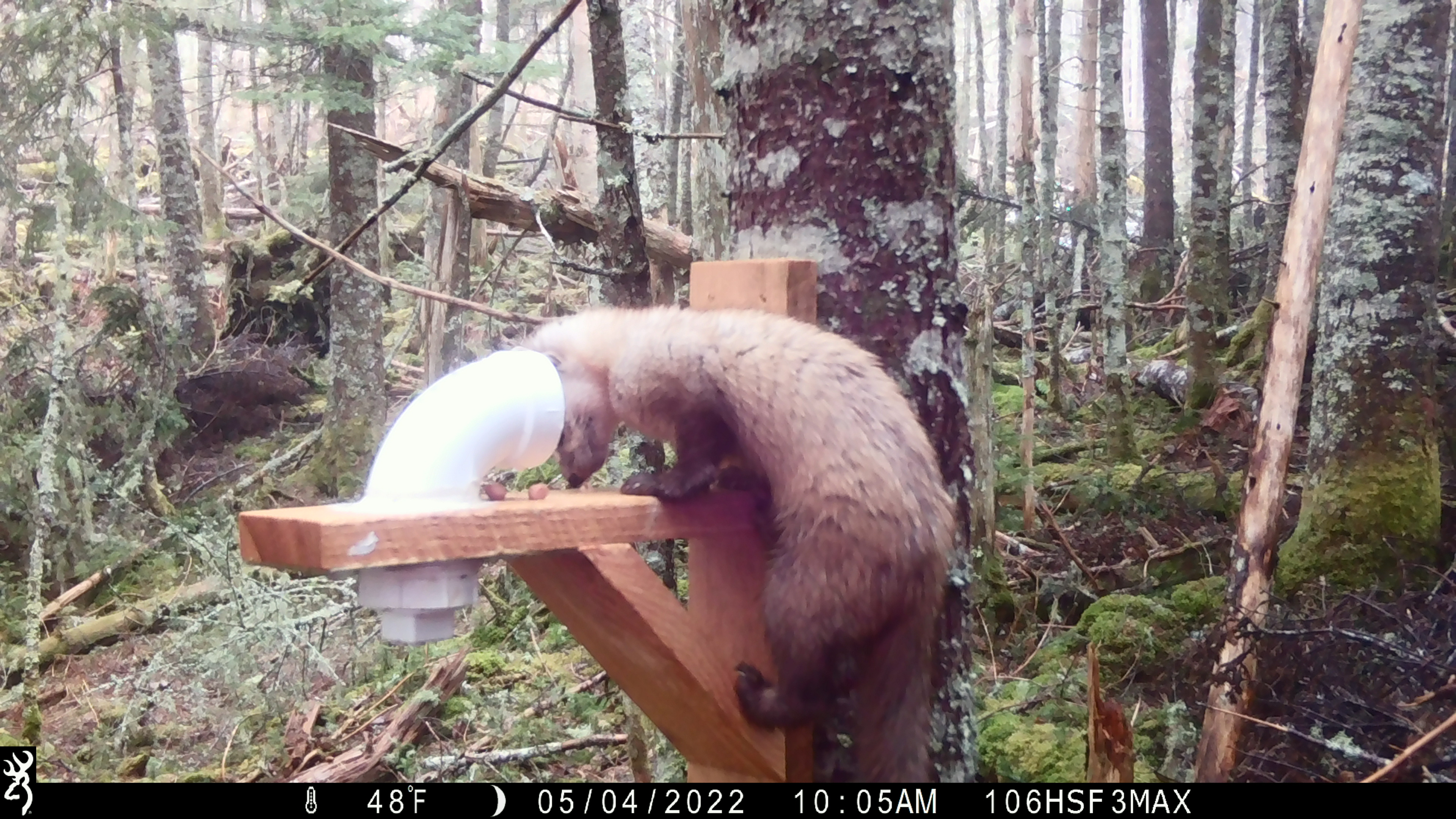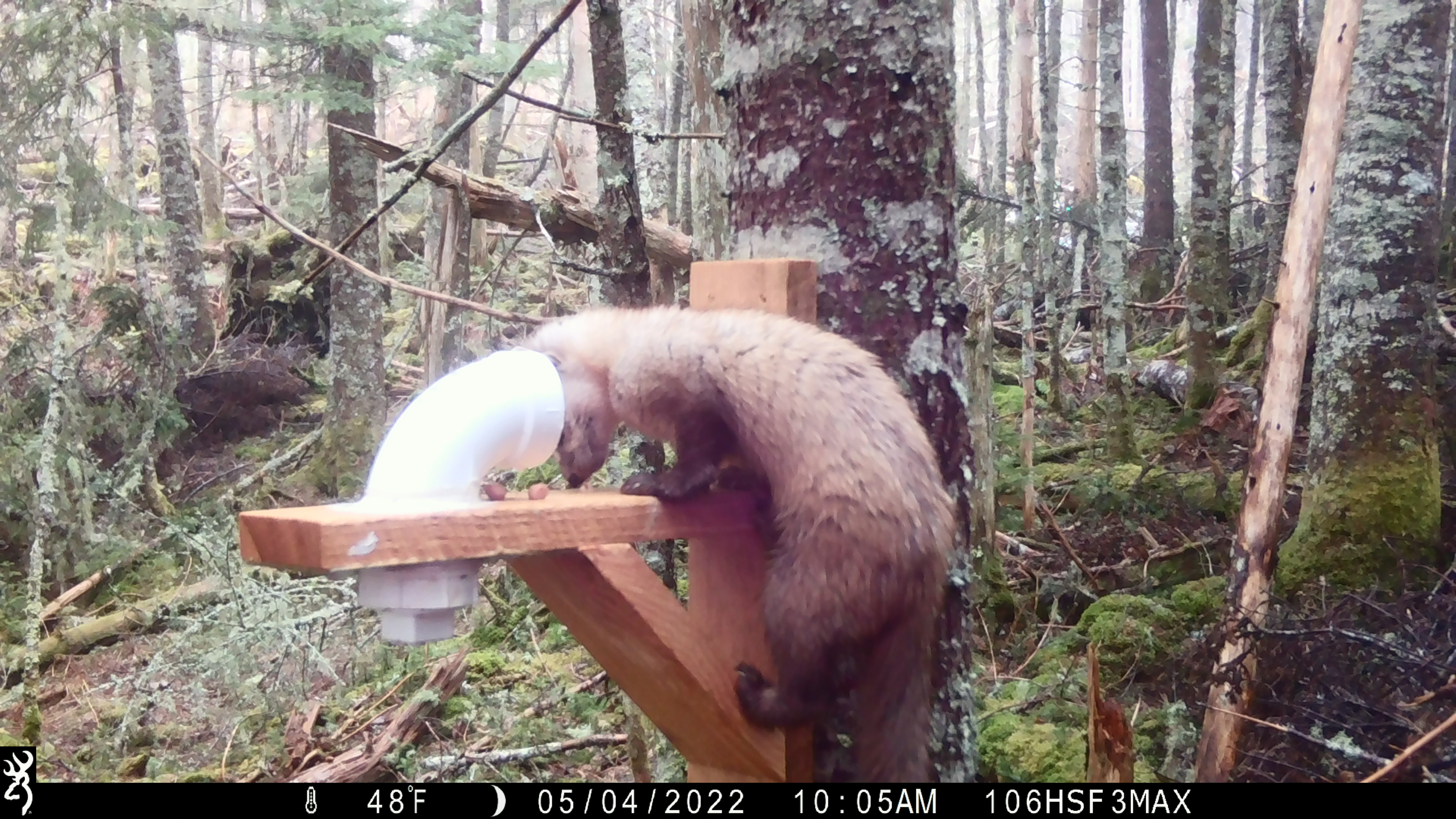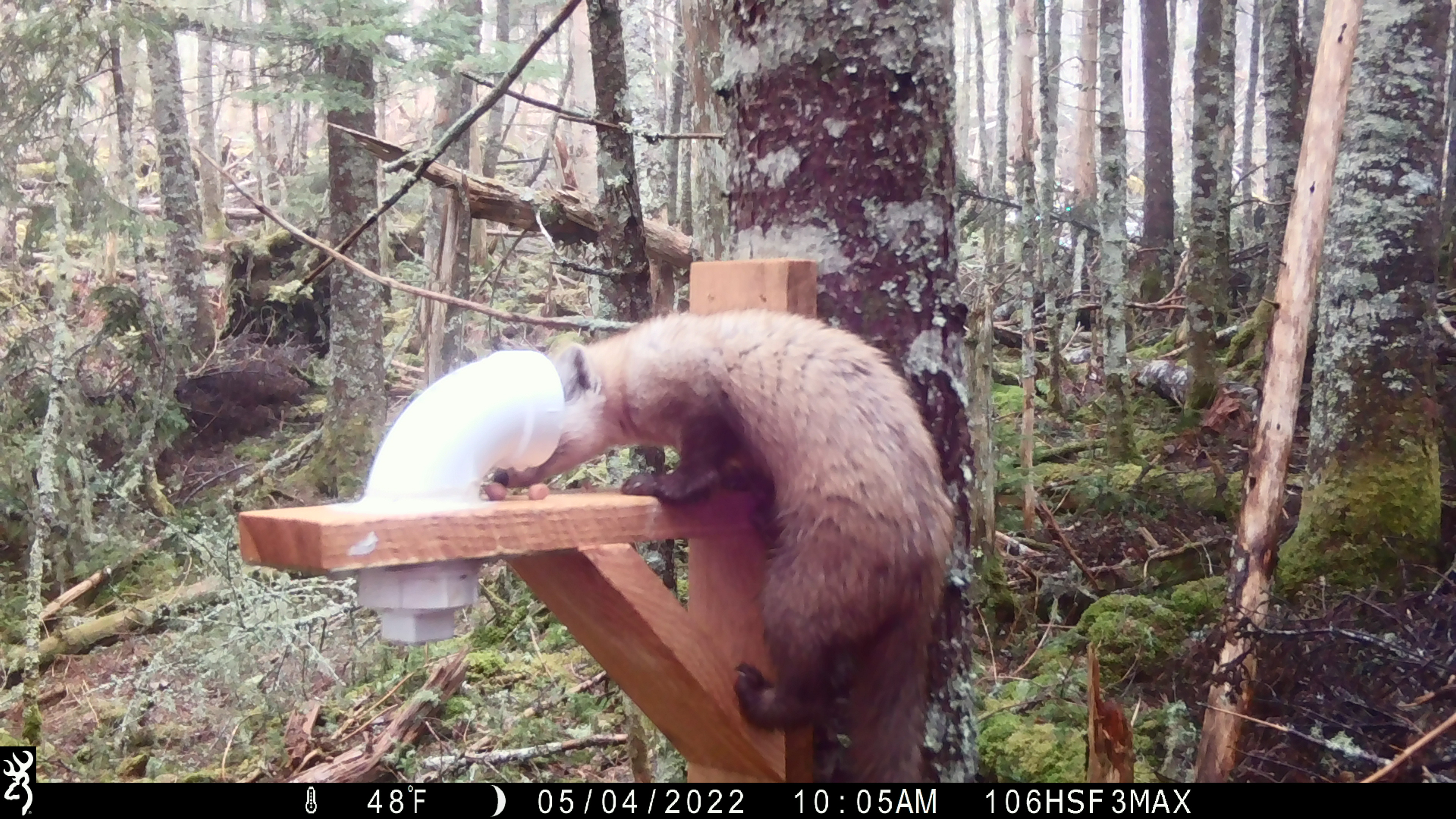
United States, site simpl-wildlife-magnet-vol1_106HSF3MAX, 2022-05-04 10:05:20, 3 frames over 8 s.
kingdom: Animalia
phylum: Chordata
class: Mammalia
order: Carnivora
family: Mustelidae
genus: Martes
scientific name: Martes americana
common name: american marten